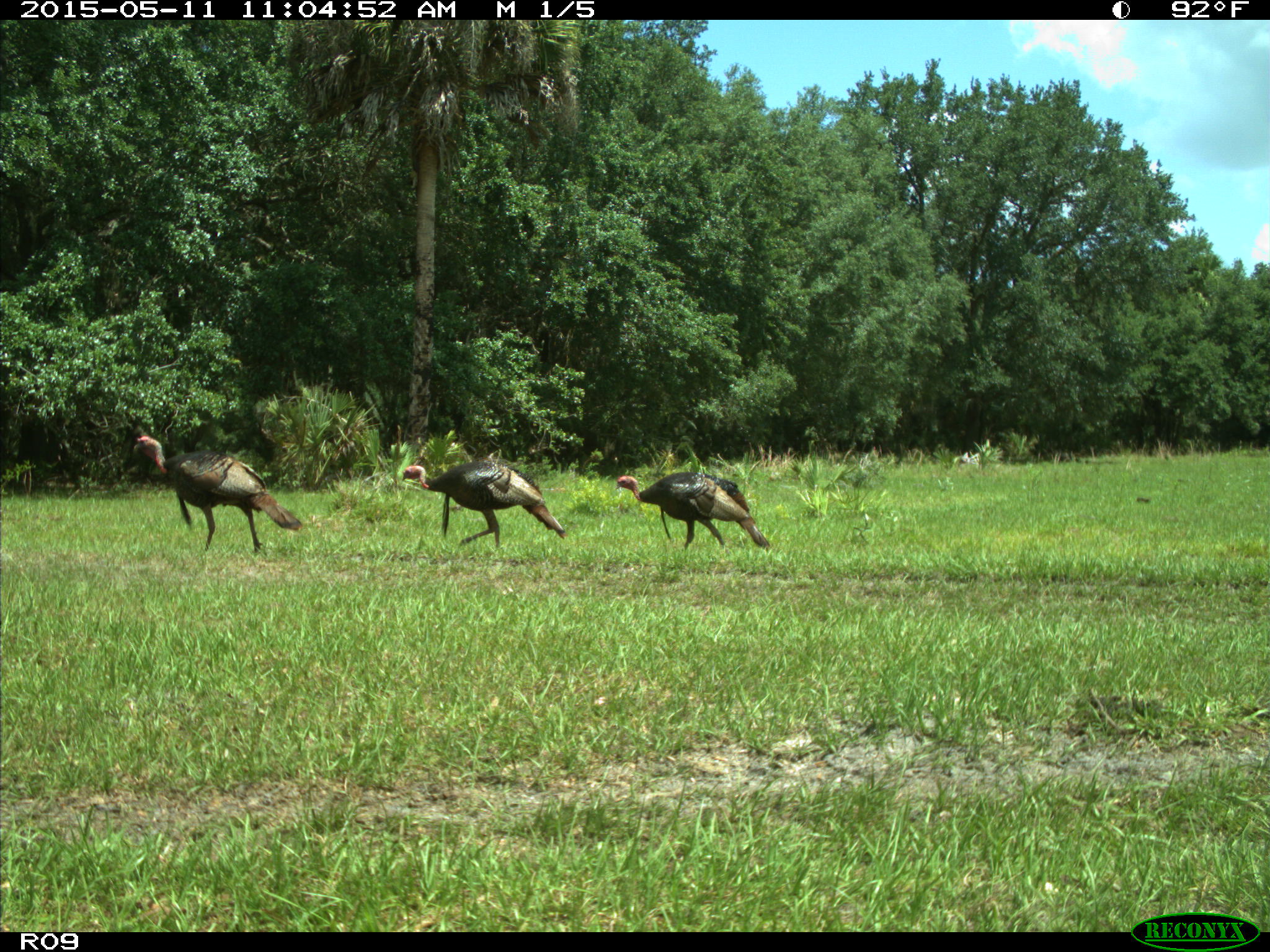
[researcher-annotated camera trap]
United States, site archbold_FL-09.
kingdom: Animalia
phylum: Chordata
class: Aves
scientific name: Aves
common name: birds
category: unidentified bird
Unidentified bird (birds) (Aves).